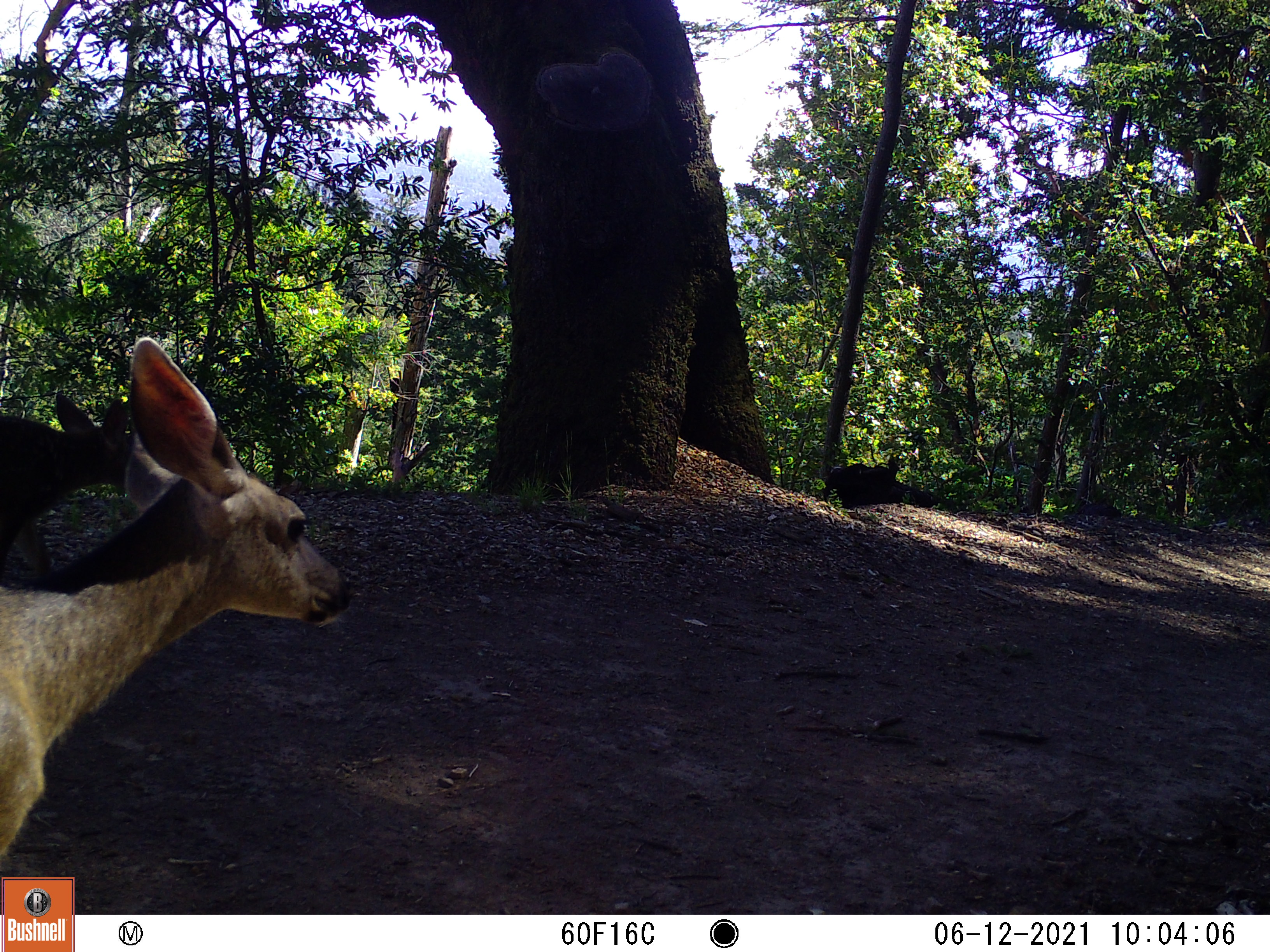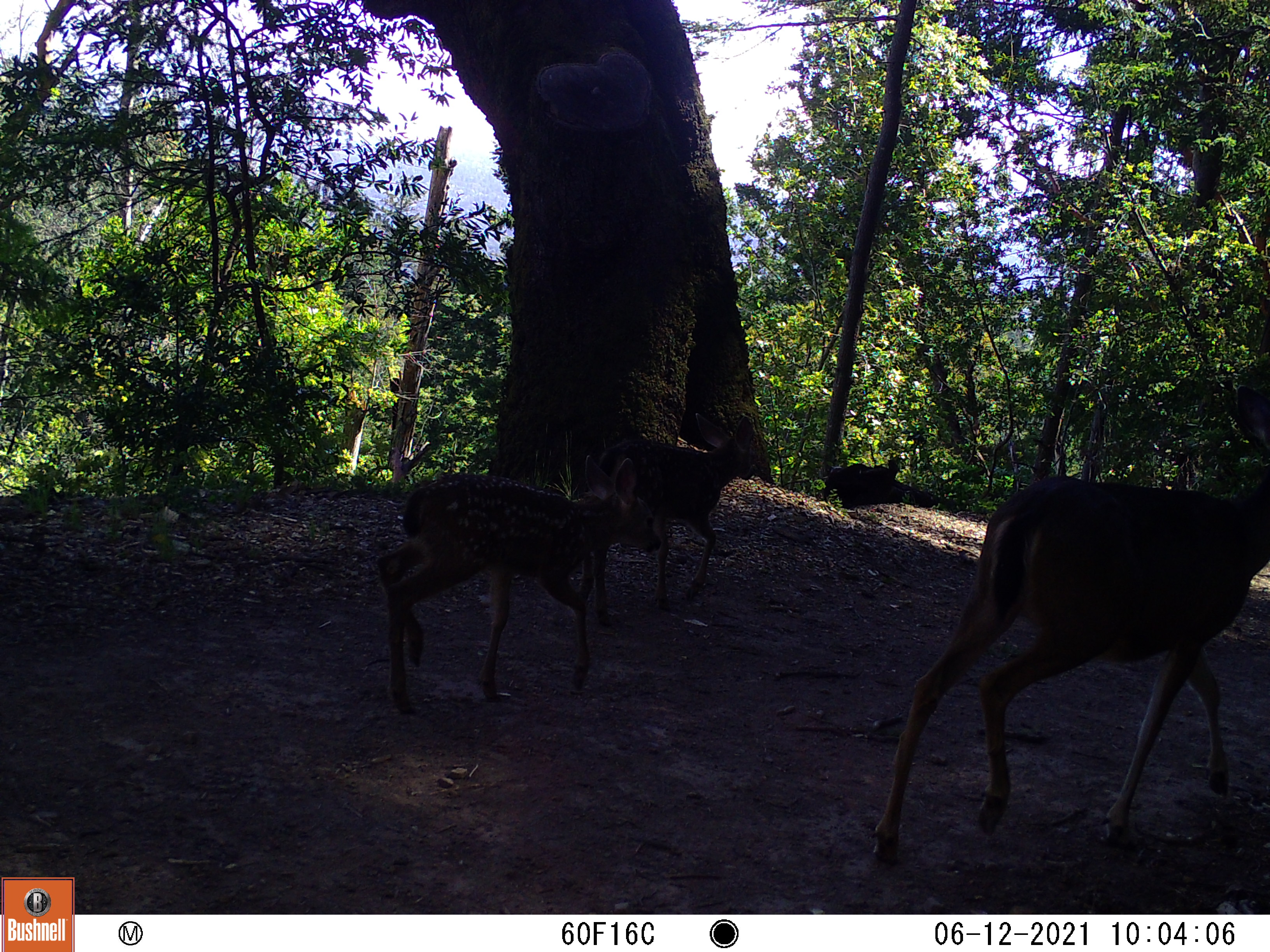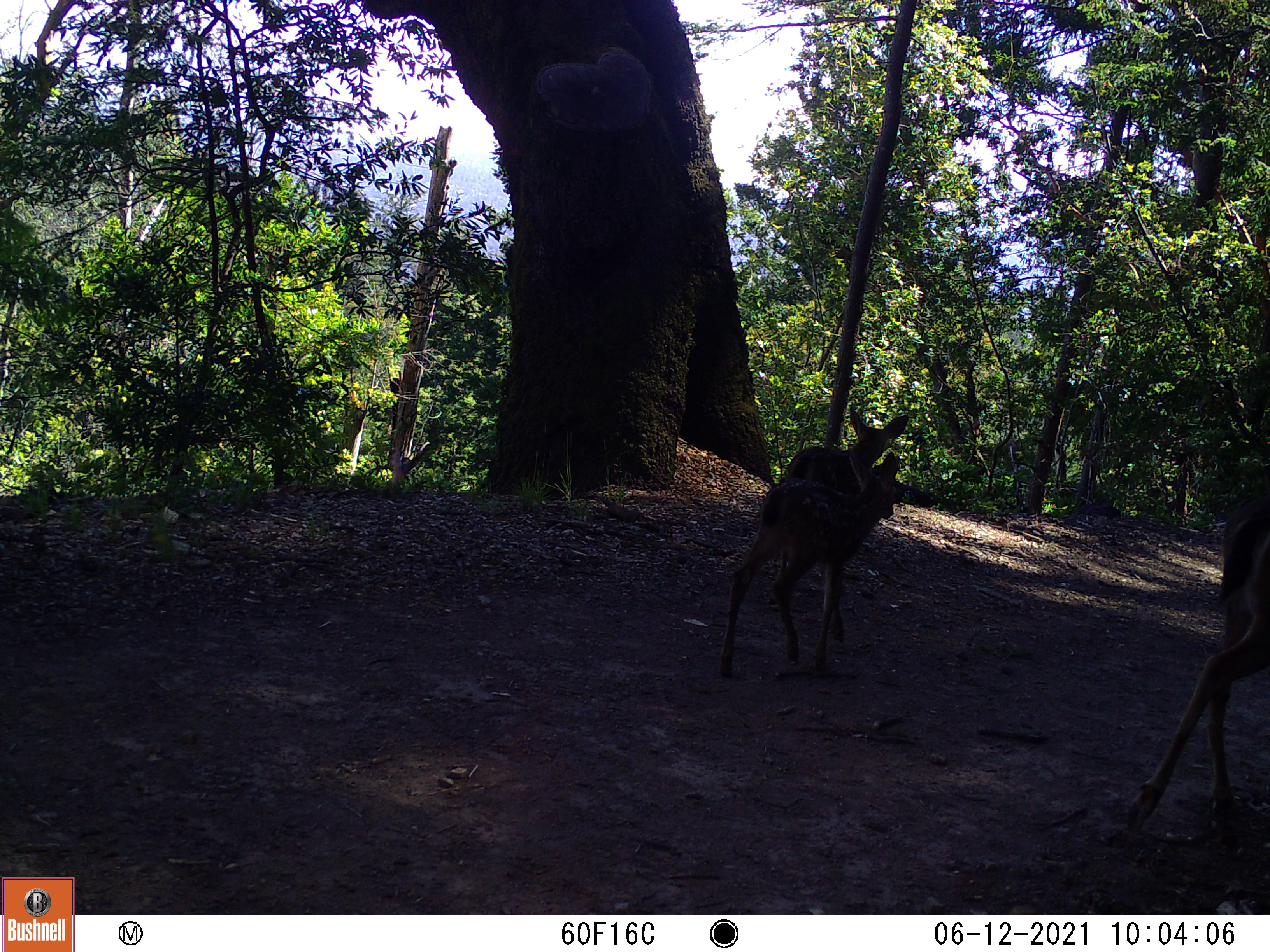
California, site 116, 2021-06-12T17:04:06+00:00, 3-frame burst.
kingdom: Animalia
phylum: Chordata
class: Mammalia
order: Artiodactyla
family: Cervidae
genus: Odocoileus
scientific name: Odocoileus hemionus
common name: mule deer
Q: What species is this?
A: Mule deer (Odocoileus hemionus).